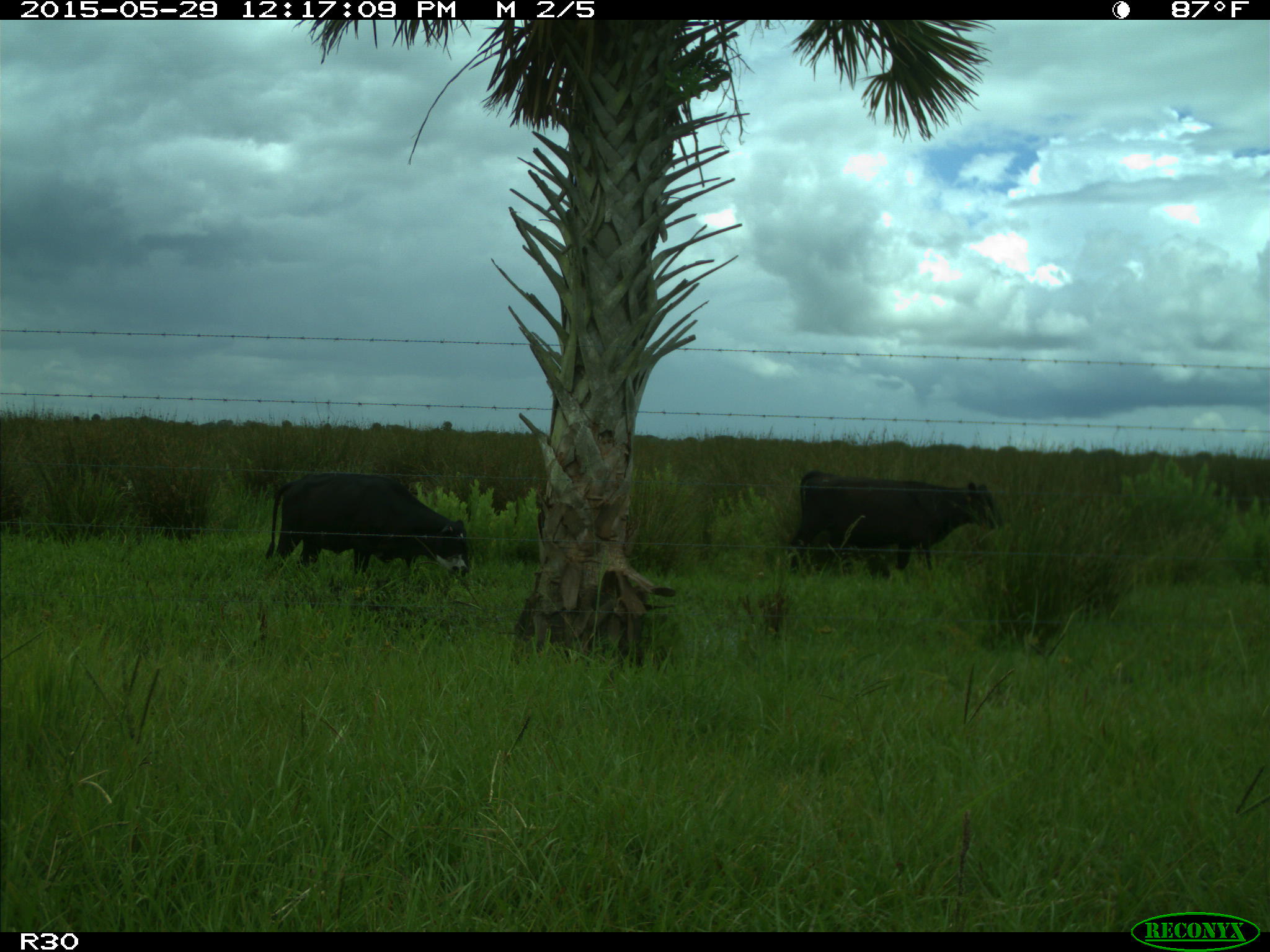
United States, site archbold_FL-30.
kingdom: Animalia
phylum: Chordata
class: Mammalia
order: Artiodactyla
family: Bovidae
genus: Bos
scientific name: Bos taurus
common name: domestic cow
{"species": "Bos taurus (domestic cow)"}